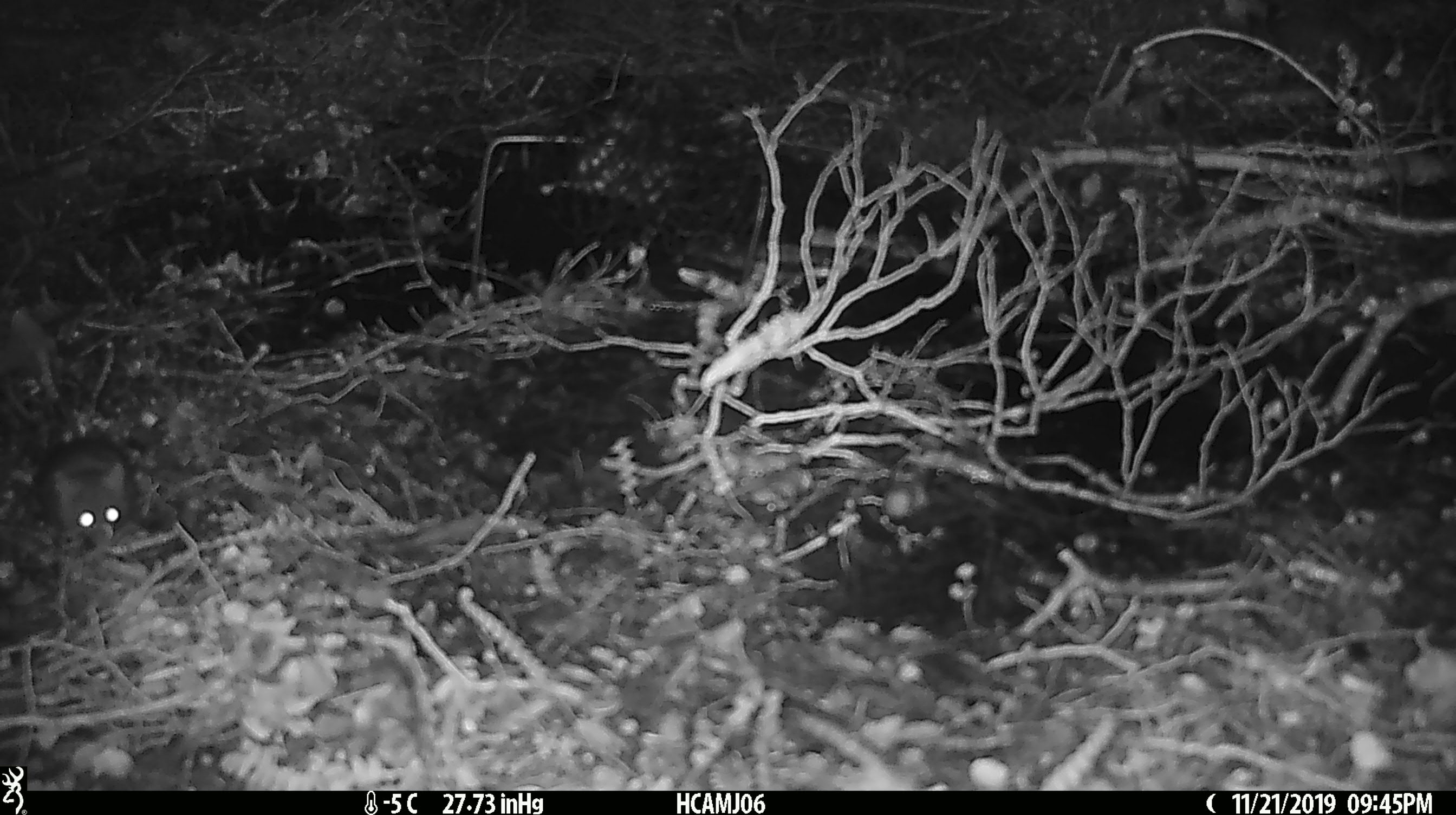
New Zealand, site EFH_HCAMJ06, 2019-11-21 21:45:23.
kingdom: Animalia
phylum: Chordata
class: Mammalia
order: Rodentia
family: Muridae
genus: Mus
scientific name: Mus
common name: mouse